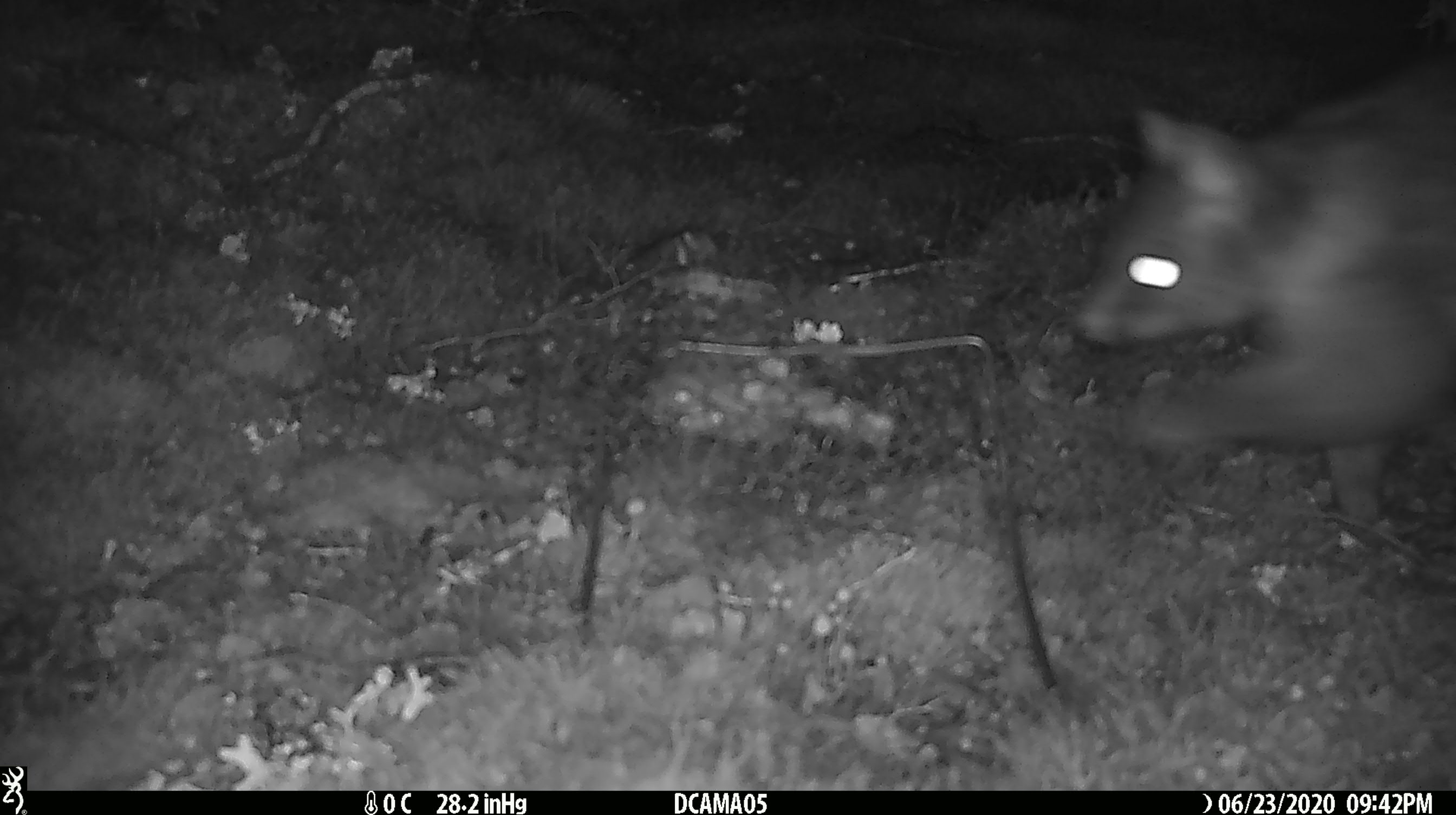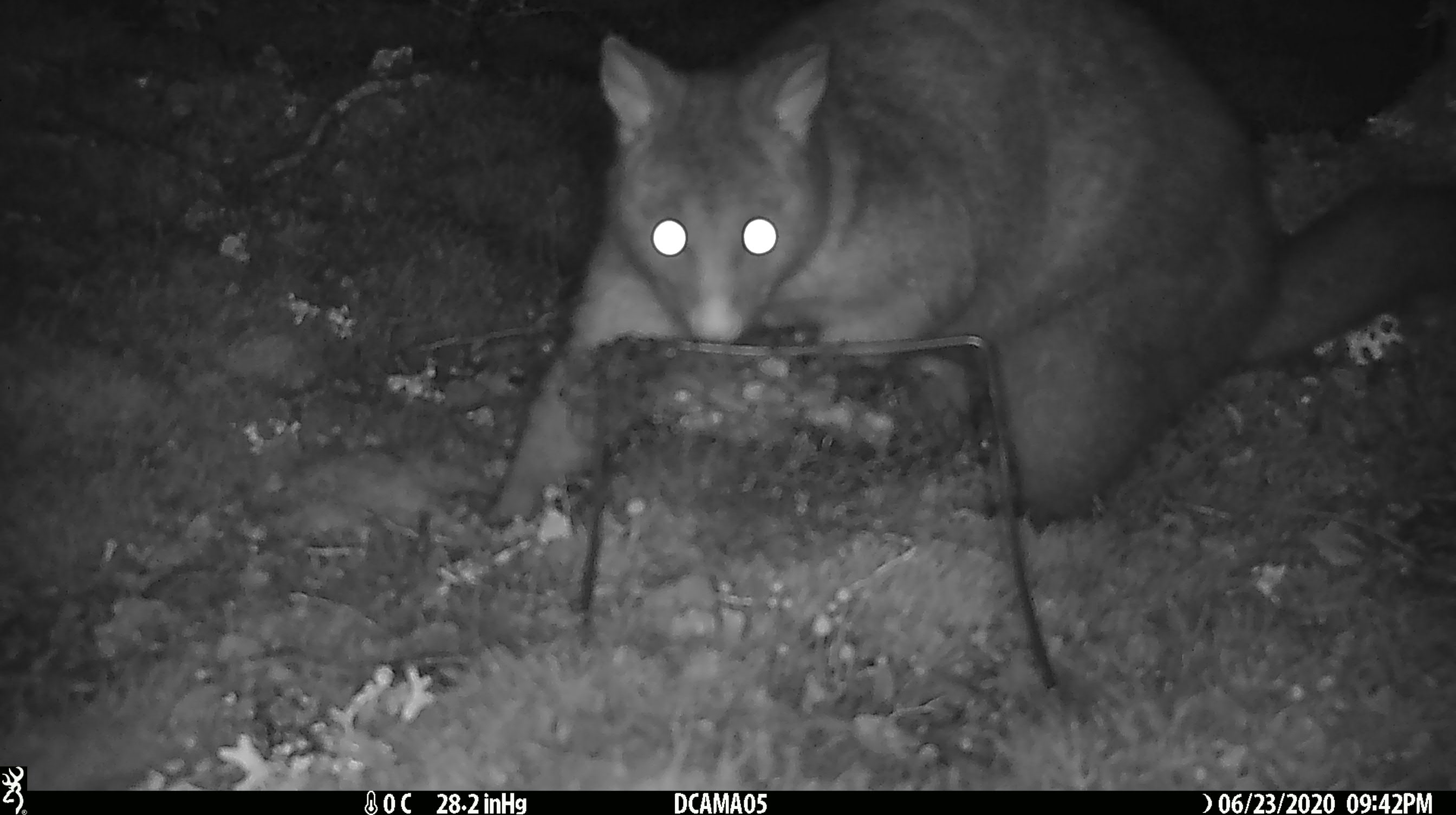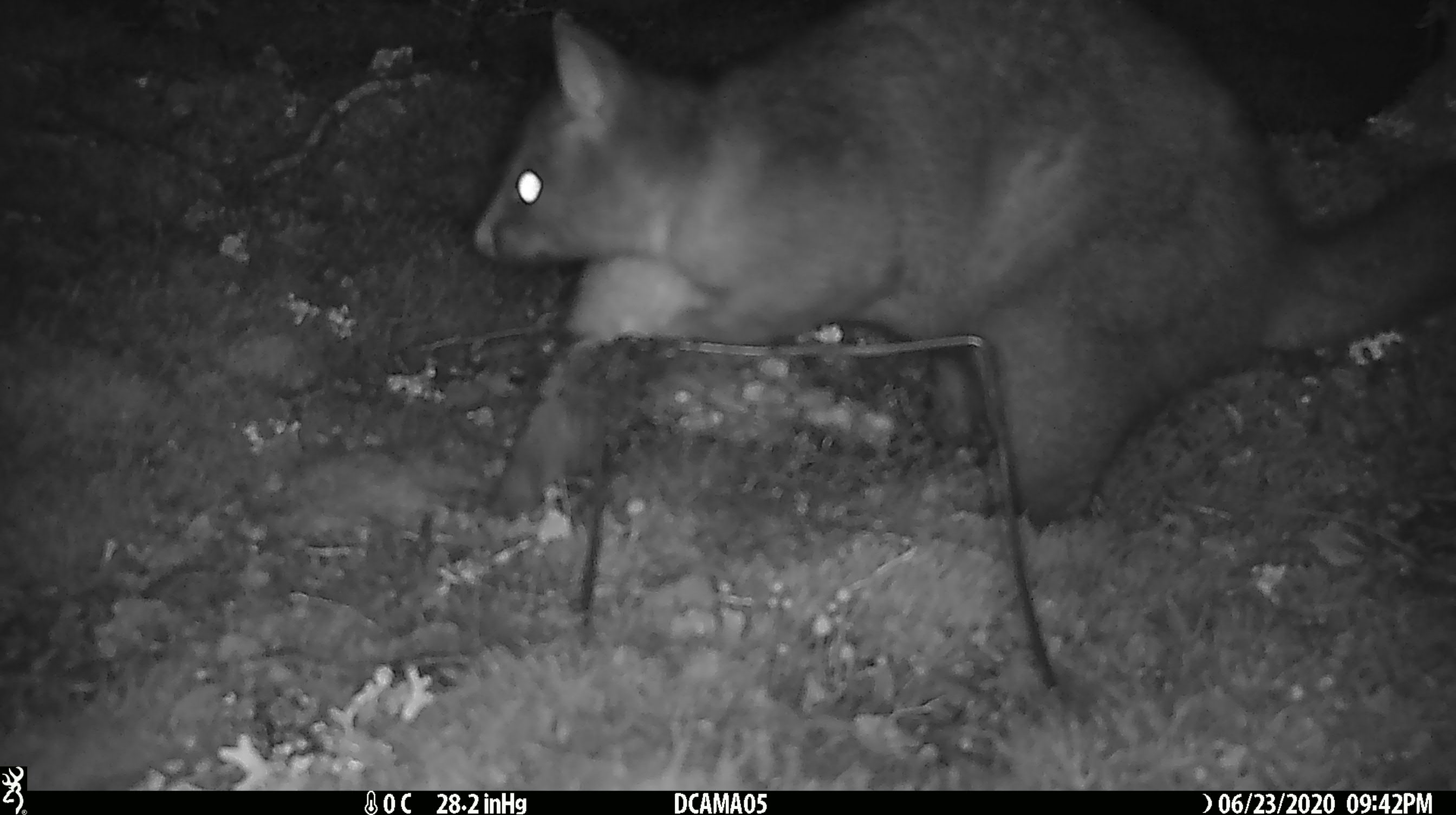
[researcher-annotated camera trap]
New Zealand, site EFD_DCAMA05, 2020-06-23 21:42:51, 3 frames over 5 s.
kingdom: Animalia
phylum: Chordata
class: Mammalia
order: Diprotodontia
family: Phalangeridae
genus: Trichosurus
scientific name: Trichosurus vulpecula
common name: common brushtail possum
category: possum